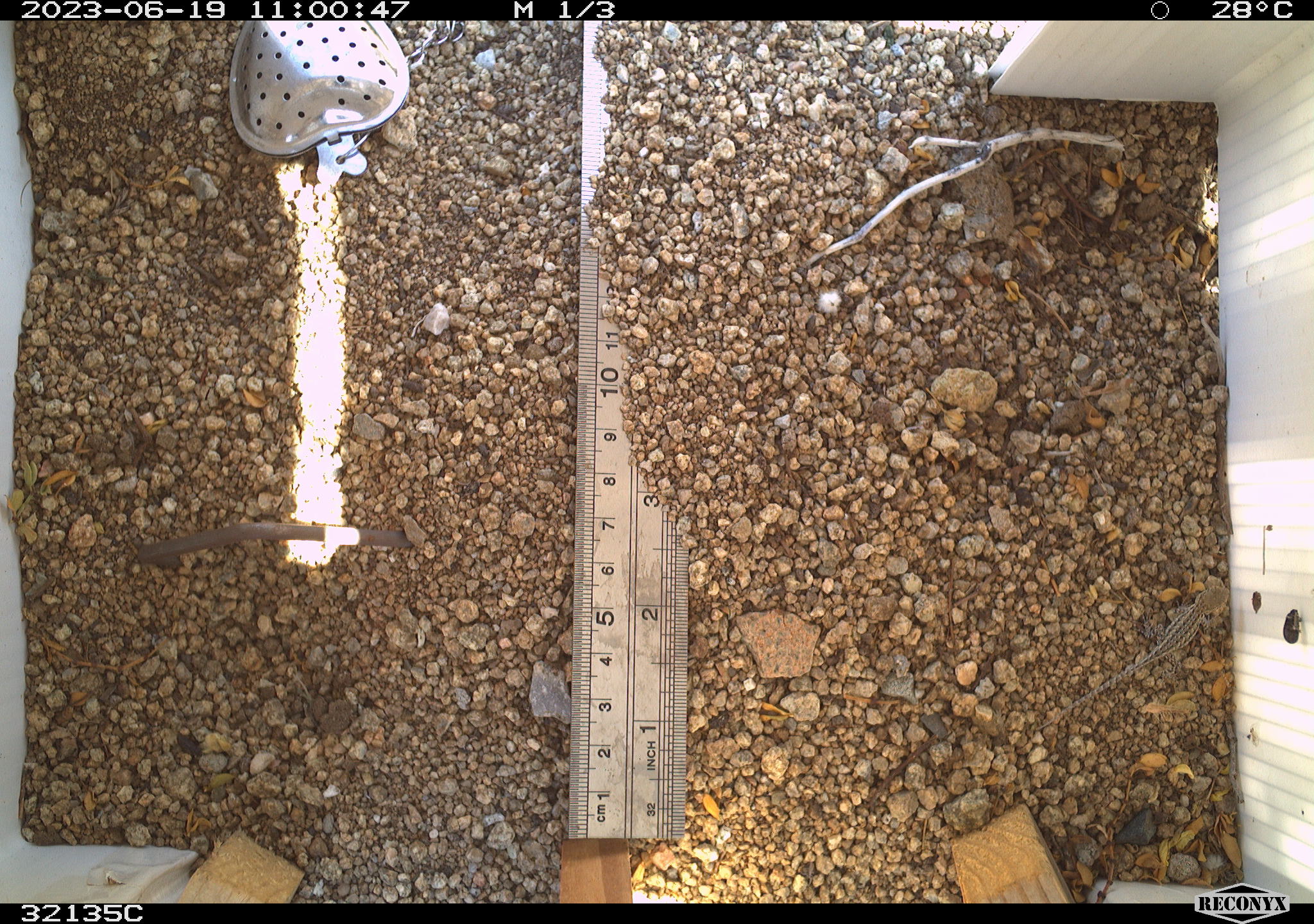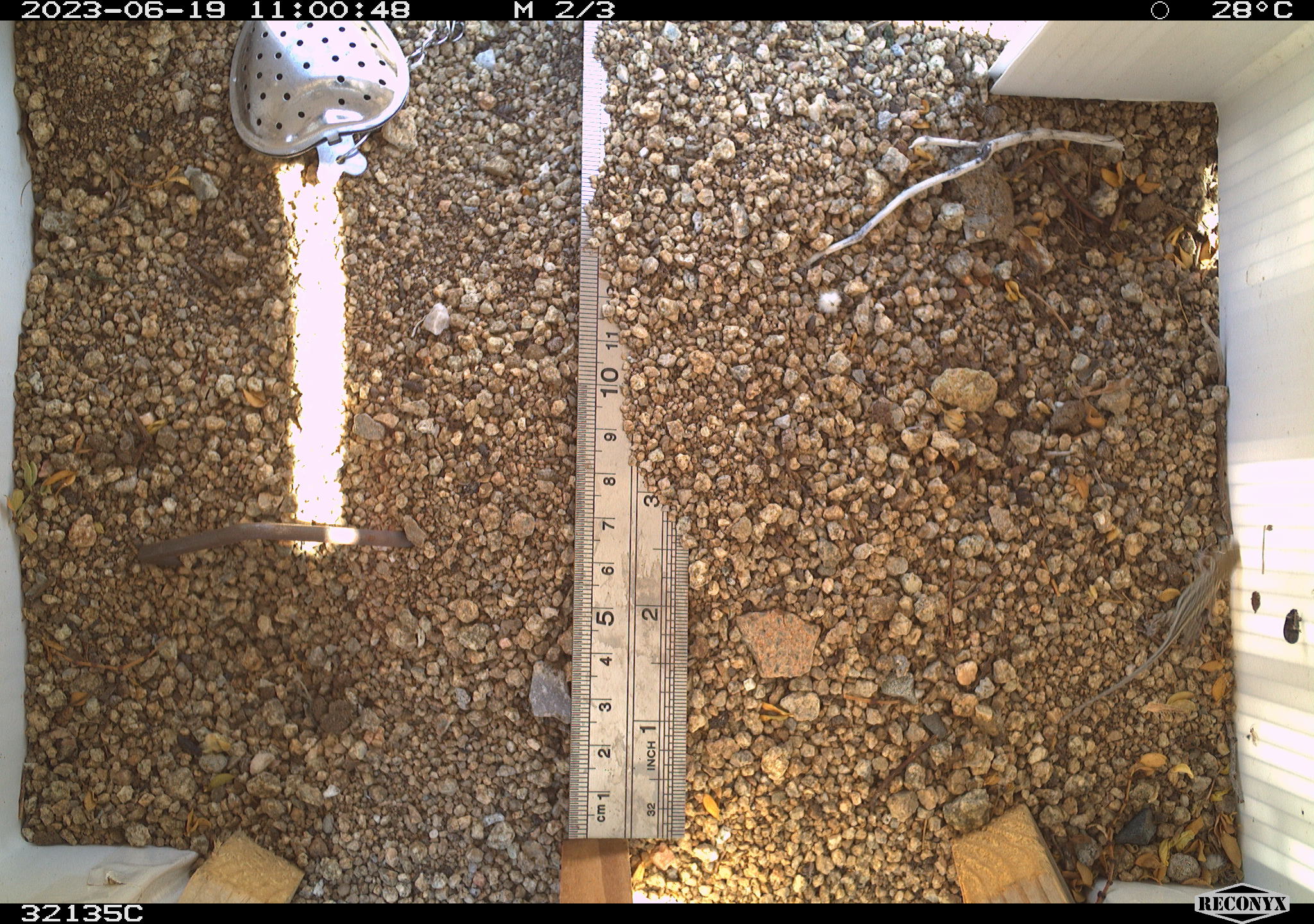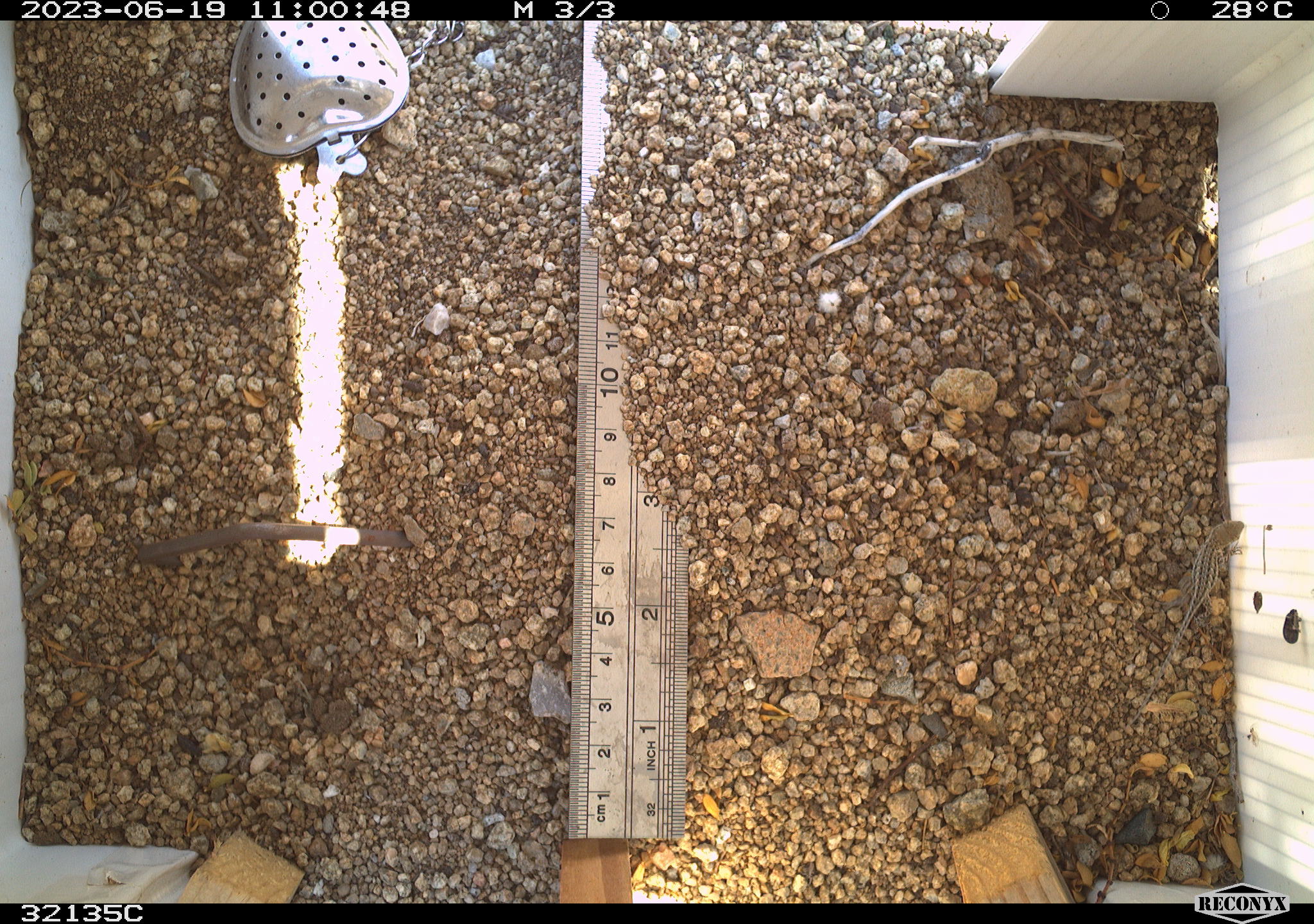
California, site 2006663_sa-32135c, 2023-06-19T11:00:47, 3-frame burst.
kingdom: Animalia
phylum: Chordata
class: Reptilia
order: Squamata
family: Phrynosomatidae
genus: Uta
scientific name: Uta stansburiana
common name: common side-blotched lizard